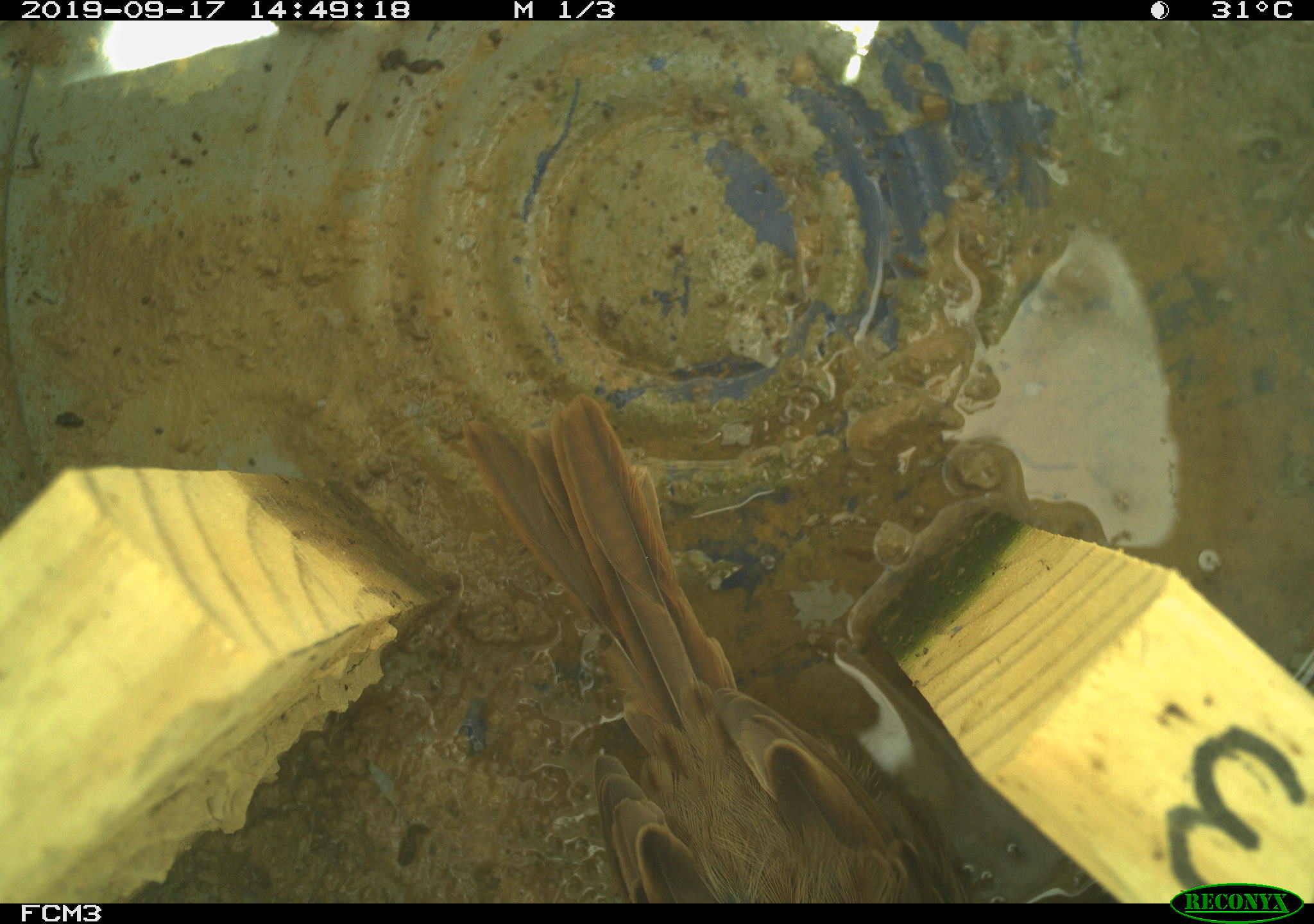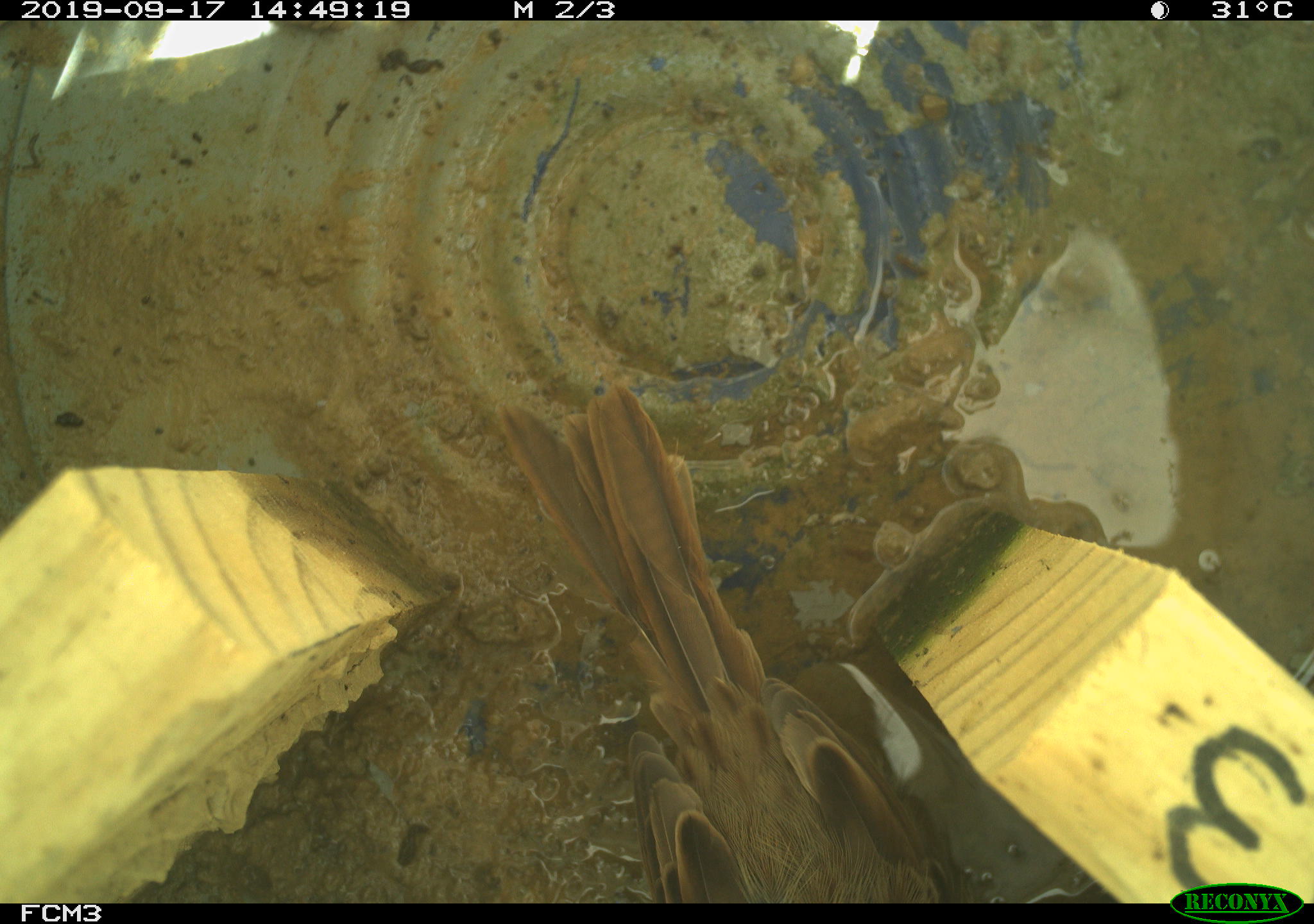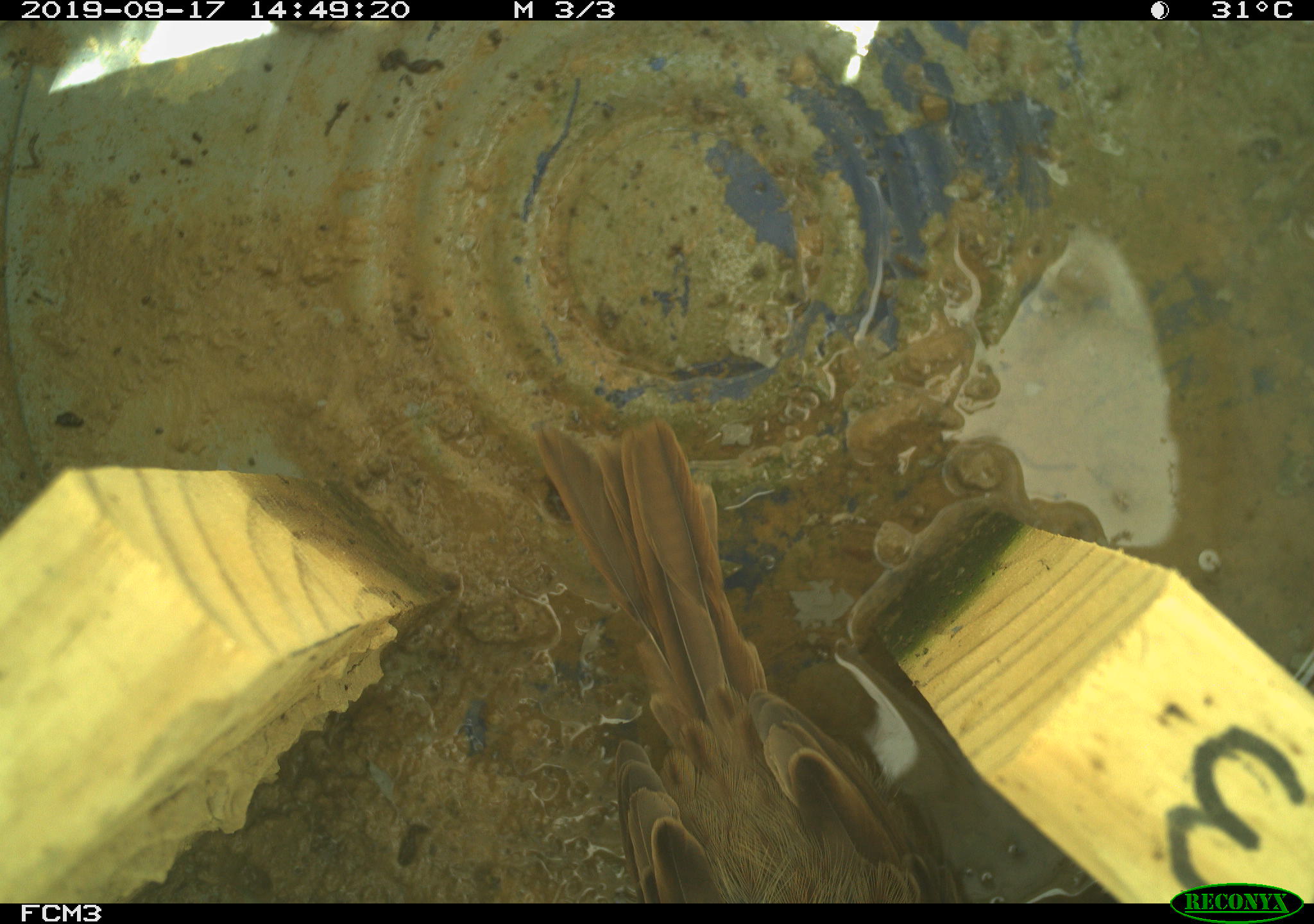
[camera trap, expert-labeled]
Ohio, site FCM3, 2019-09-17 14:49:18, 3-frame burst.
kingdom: Animalia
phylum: Chordata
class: Aves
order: Passeriformes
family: Passerellidae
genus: Melospiza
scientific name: Melospiza melodia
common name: song sparrow